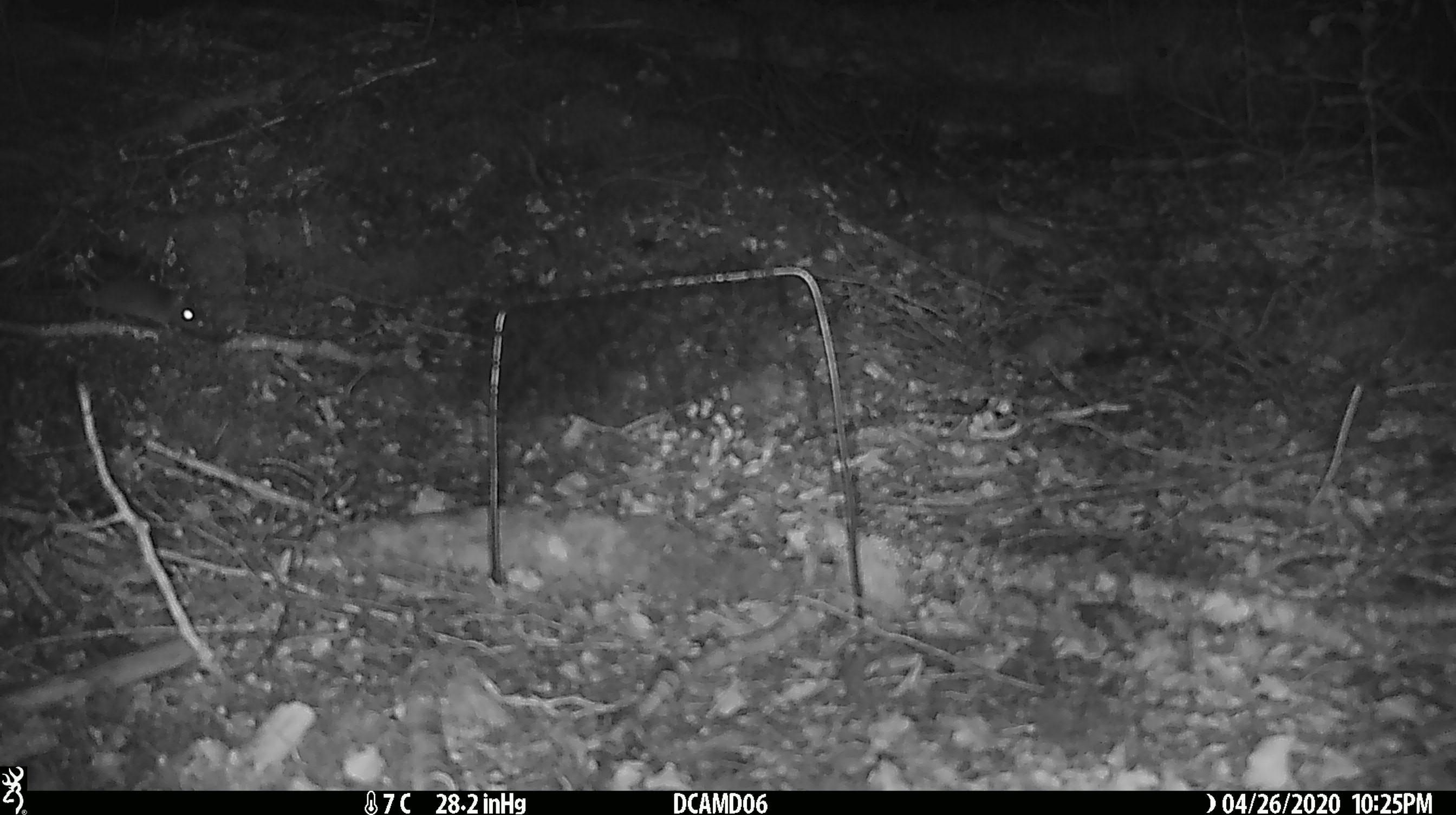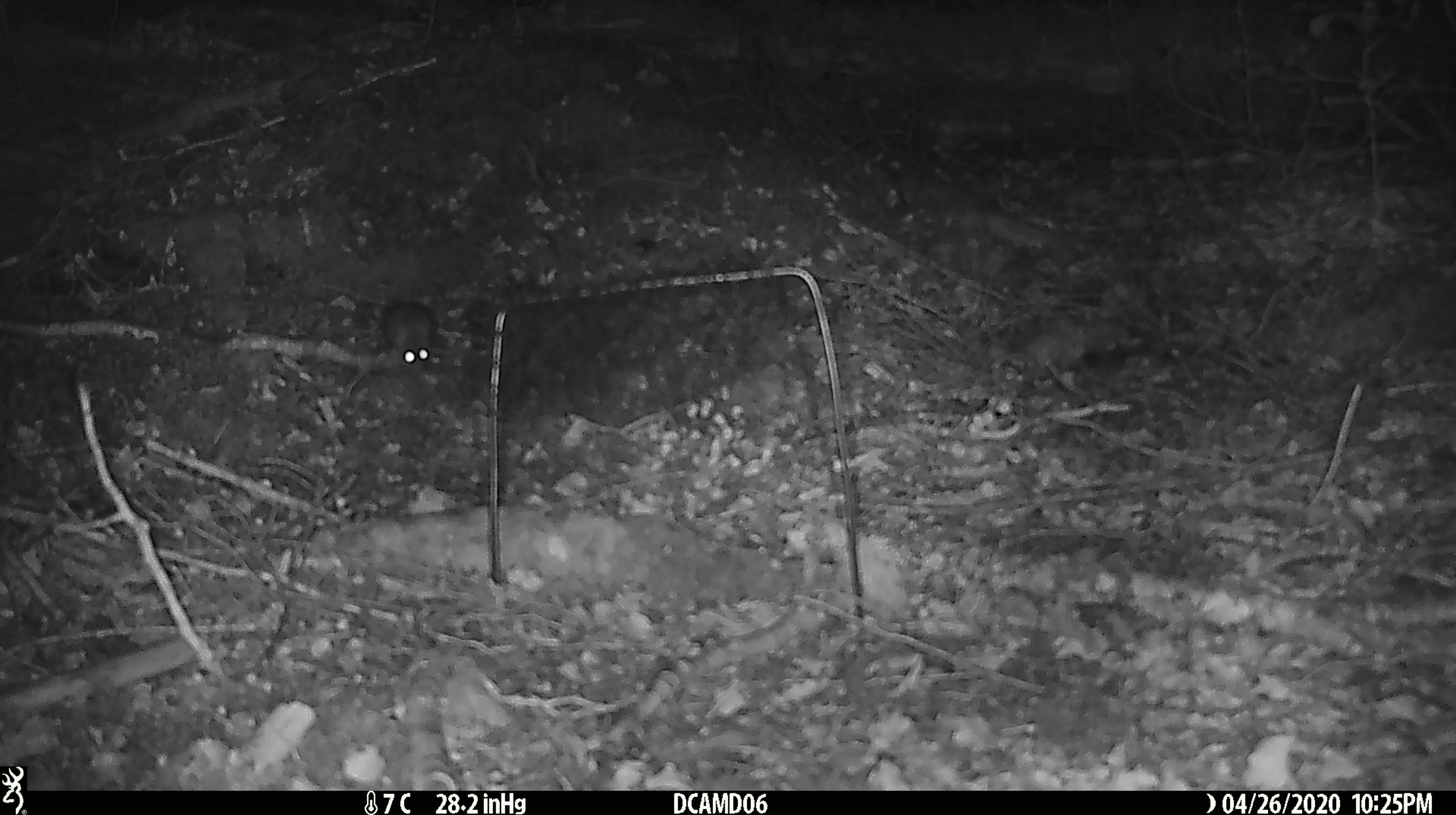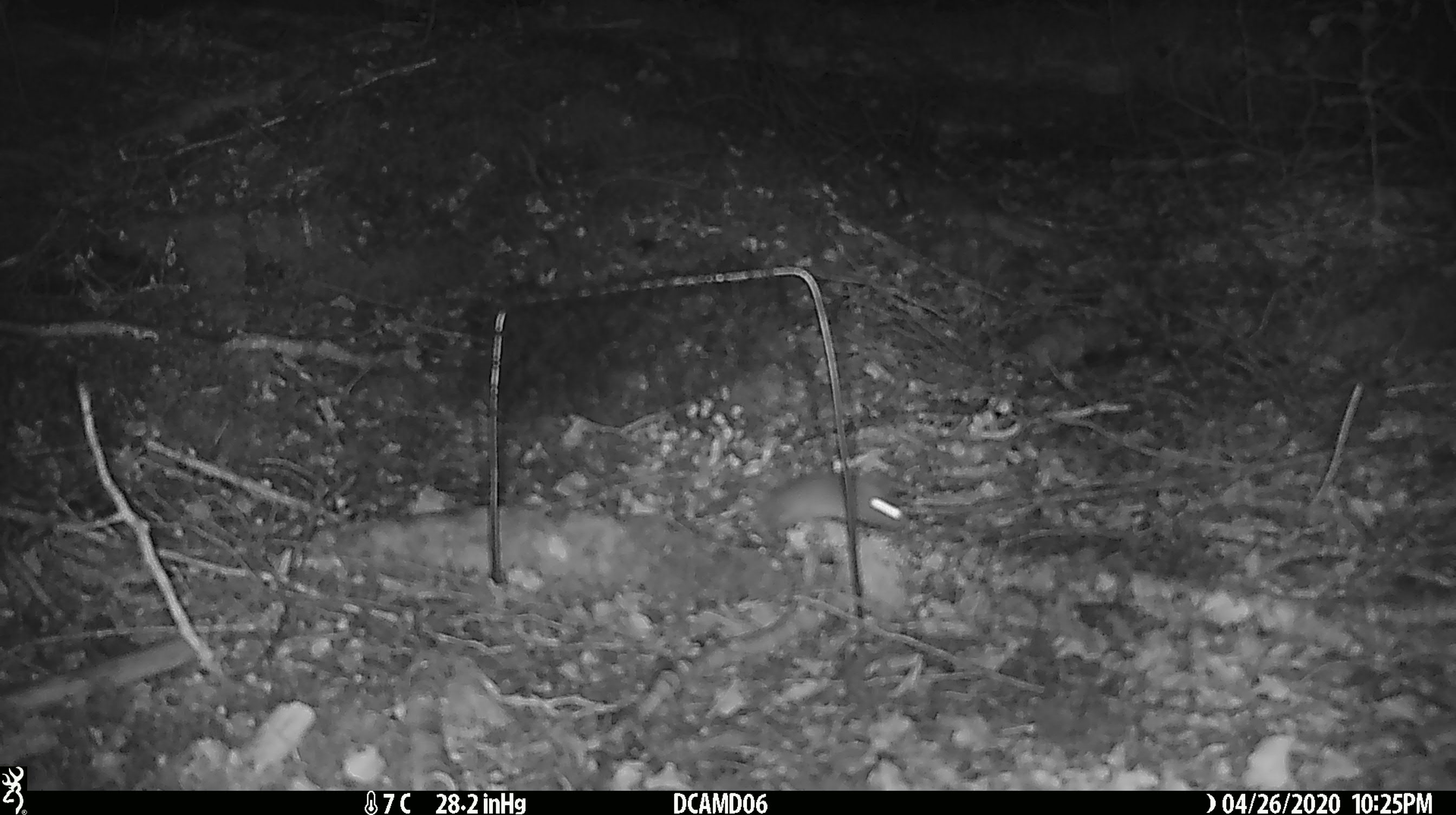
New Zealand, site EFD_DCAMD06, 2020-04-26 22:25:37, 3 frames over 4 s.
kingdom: Animalia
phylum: Chordata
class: Mammalia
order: Rodentia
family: Muridae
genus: Mus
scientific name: Mus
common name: mouse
Mouse (Mus).